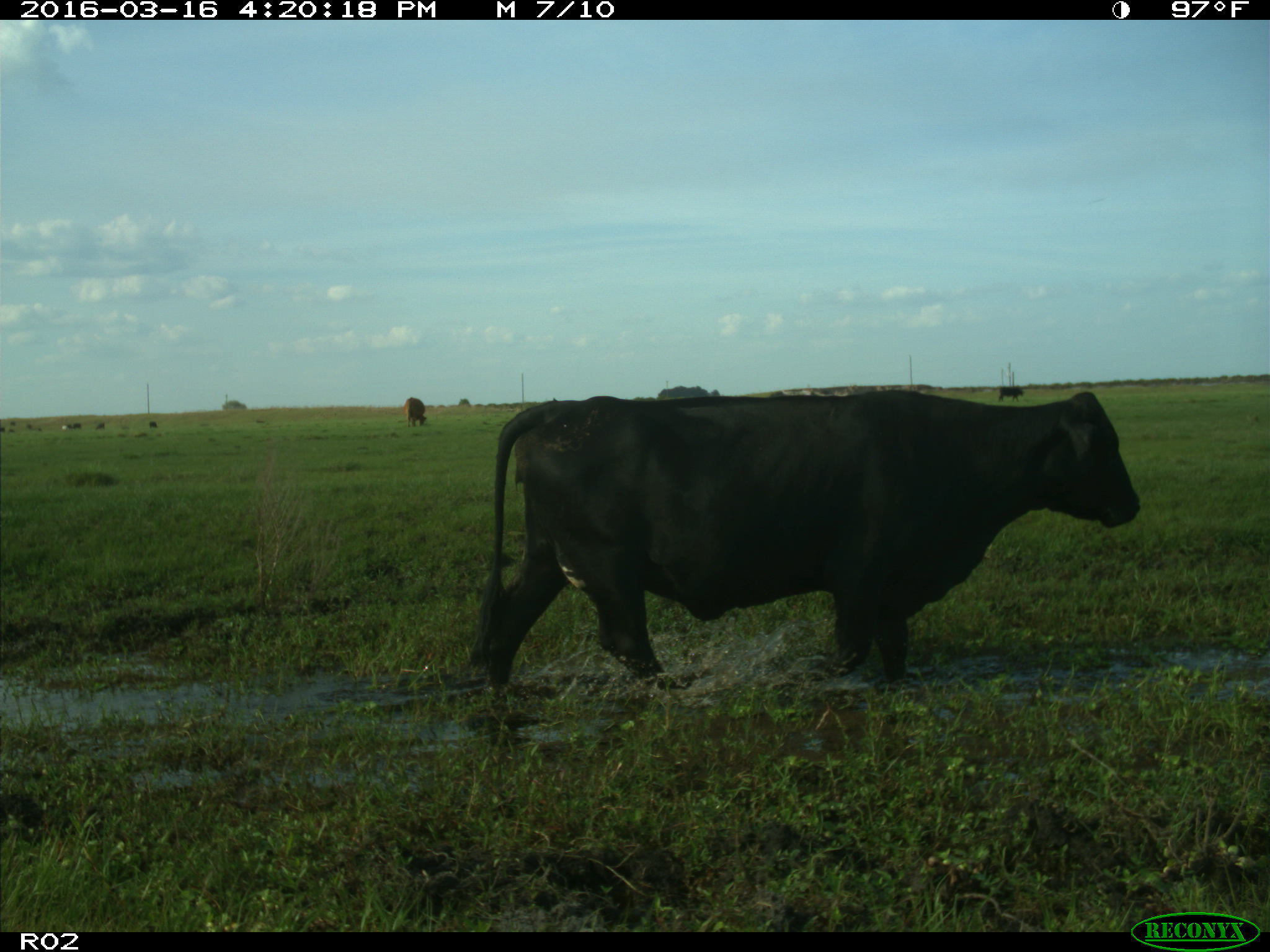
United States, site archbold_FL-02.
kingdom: Animalia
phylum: Chordata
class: Mammalia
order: Artiodactyla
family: Bovidae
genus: Bos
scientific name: Bos taurus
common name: domestic cow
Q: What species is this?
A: Bos taurus (domestic cow).